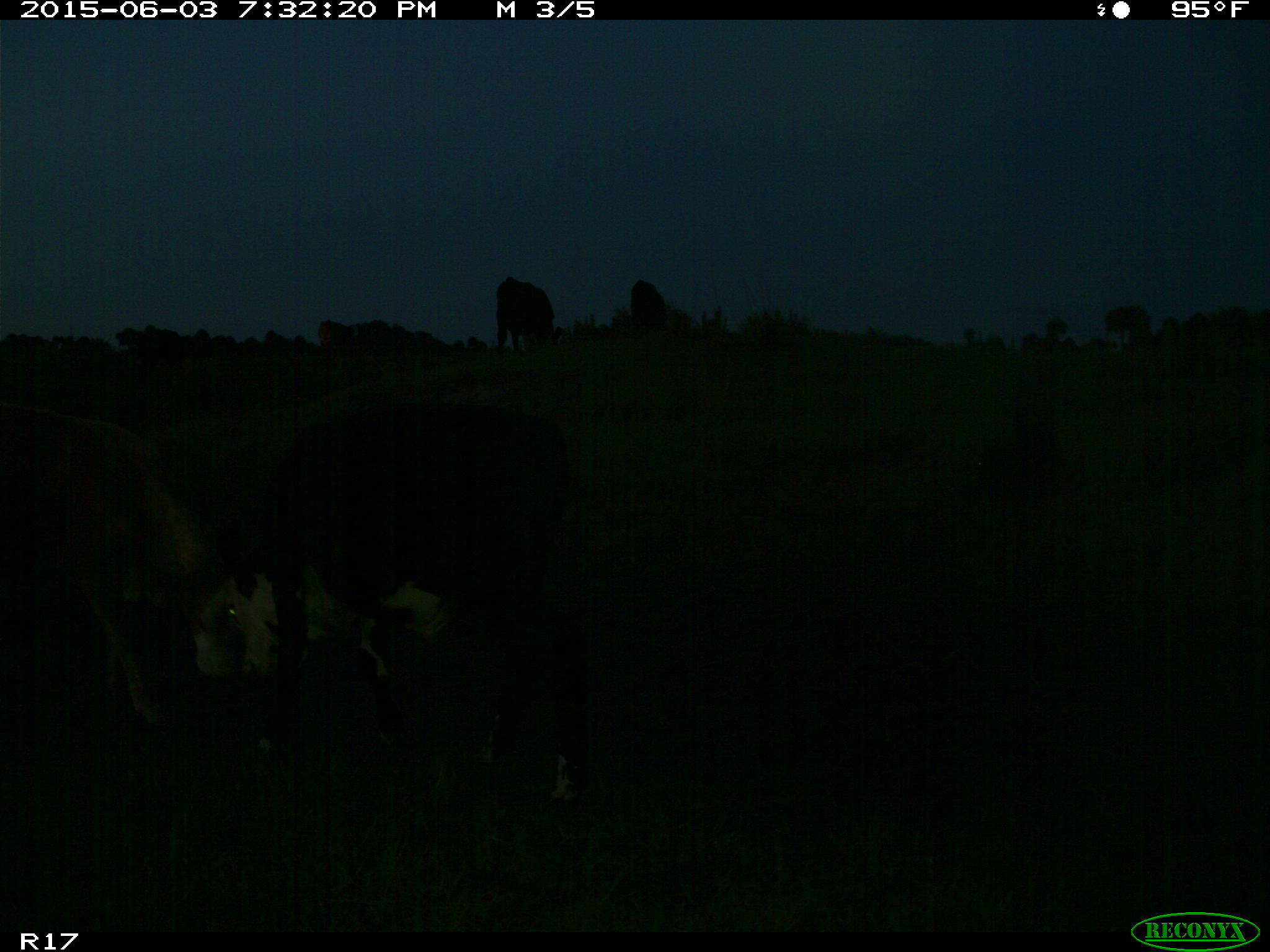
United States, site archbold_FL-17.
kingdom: Animalia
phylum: Chordata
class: Mammalia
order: Artiodactyla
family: Bovidae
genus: Bos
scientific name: Bos taurus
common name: domestic cow